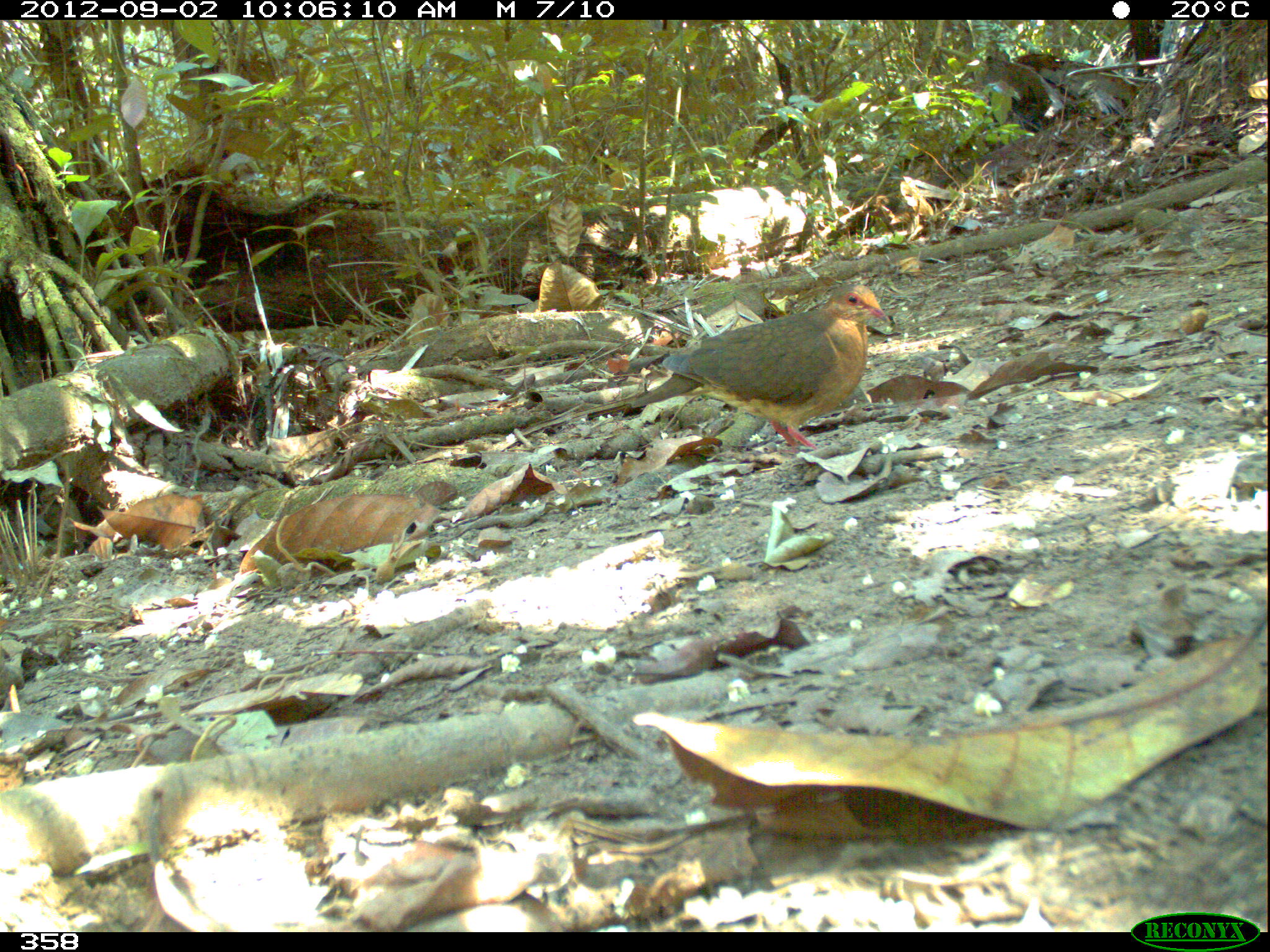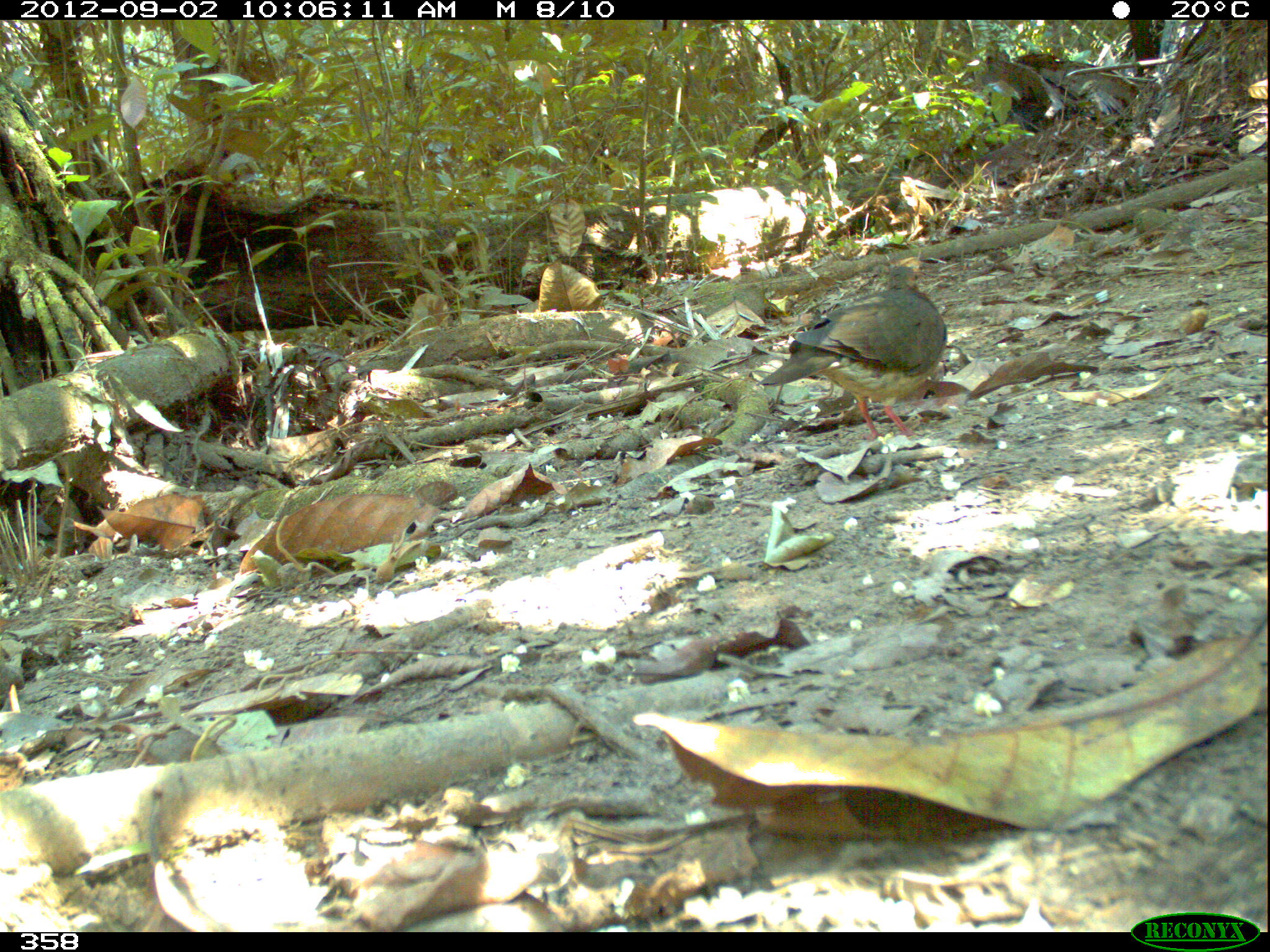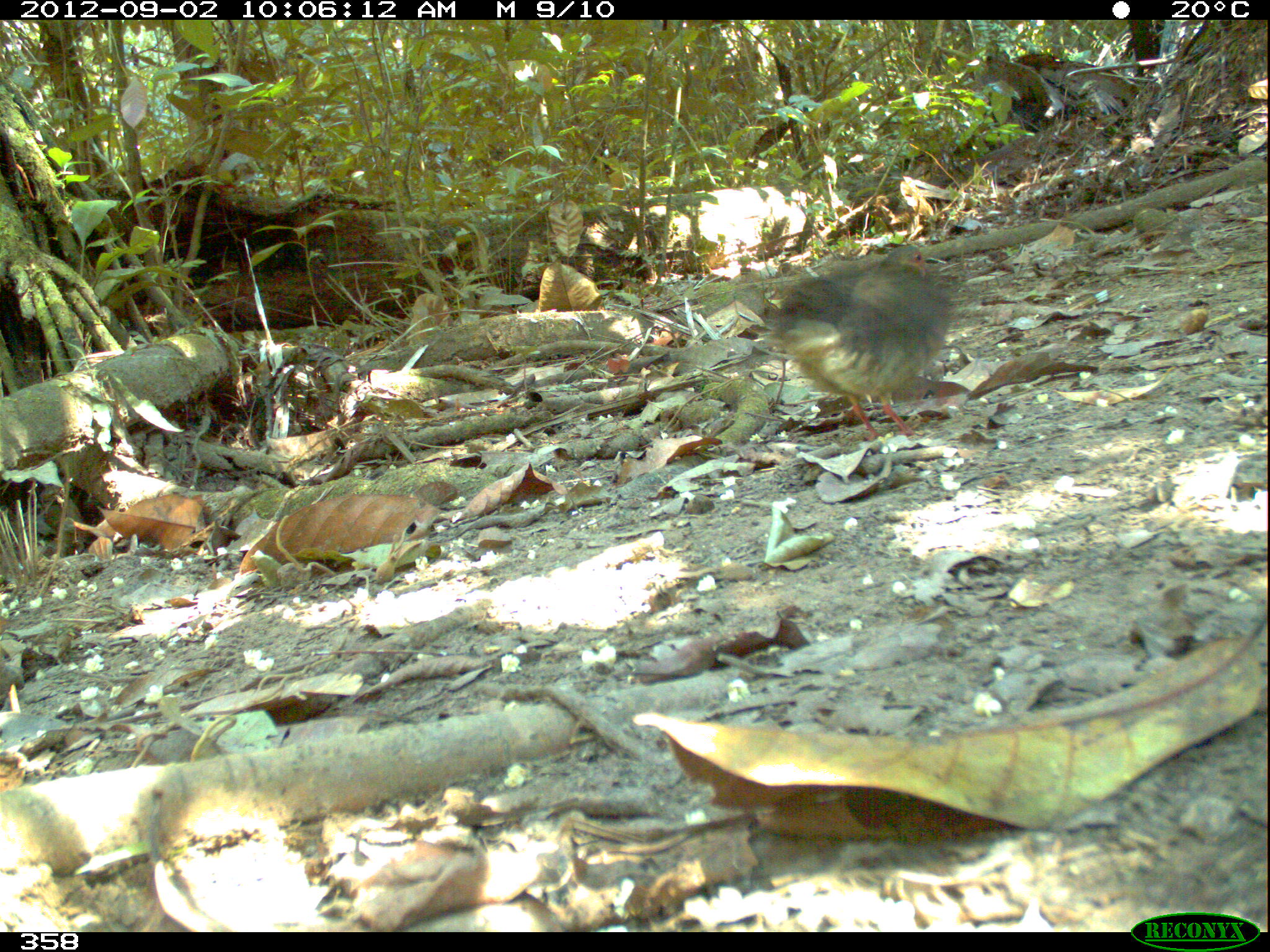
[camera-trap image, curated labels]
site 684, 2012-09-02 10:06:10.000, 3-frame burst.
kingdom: Animalia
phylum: Chordata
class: Aves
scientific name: Aves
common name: bird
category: unknown bird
Unknown bird (bird) (Aves).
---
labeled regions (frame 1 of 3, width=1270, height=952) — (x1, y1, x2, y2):
unknown bird: (626, 282, 891, 456)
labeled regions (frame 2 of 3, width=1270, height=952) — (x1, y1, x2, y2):
unknown bird: (756, 264, 946, 439)